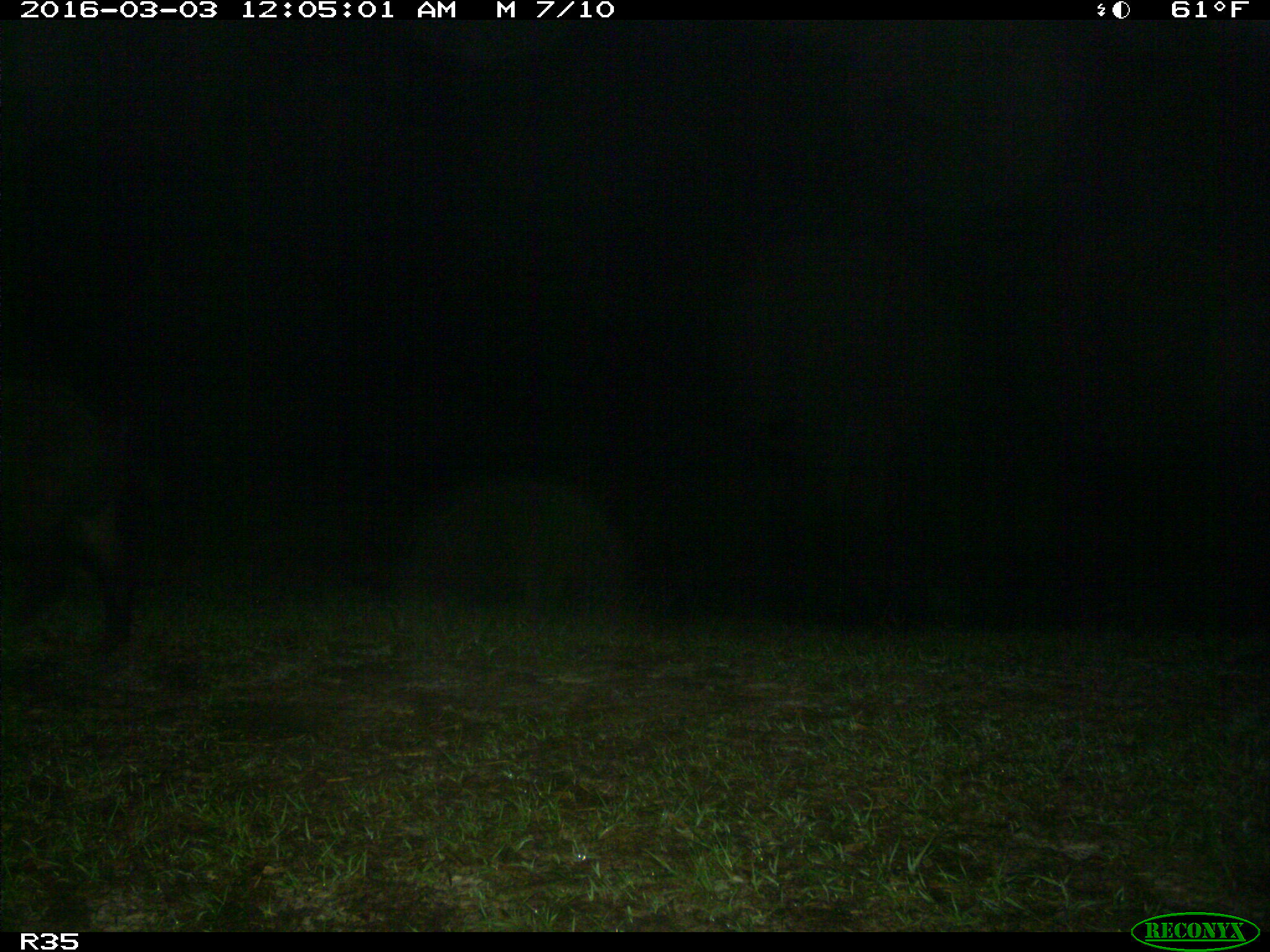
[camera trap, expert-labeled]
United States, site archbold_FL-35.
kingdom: Animalia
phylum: Chordata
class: Mammalia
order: Artiodactyla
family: Suidae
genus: Sus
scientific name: Sus scrofa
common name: wild boar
Sus scrofa (wild boar).